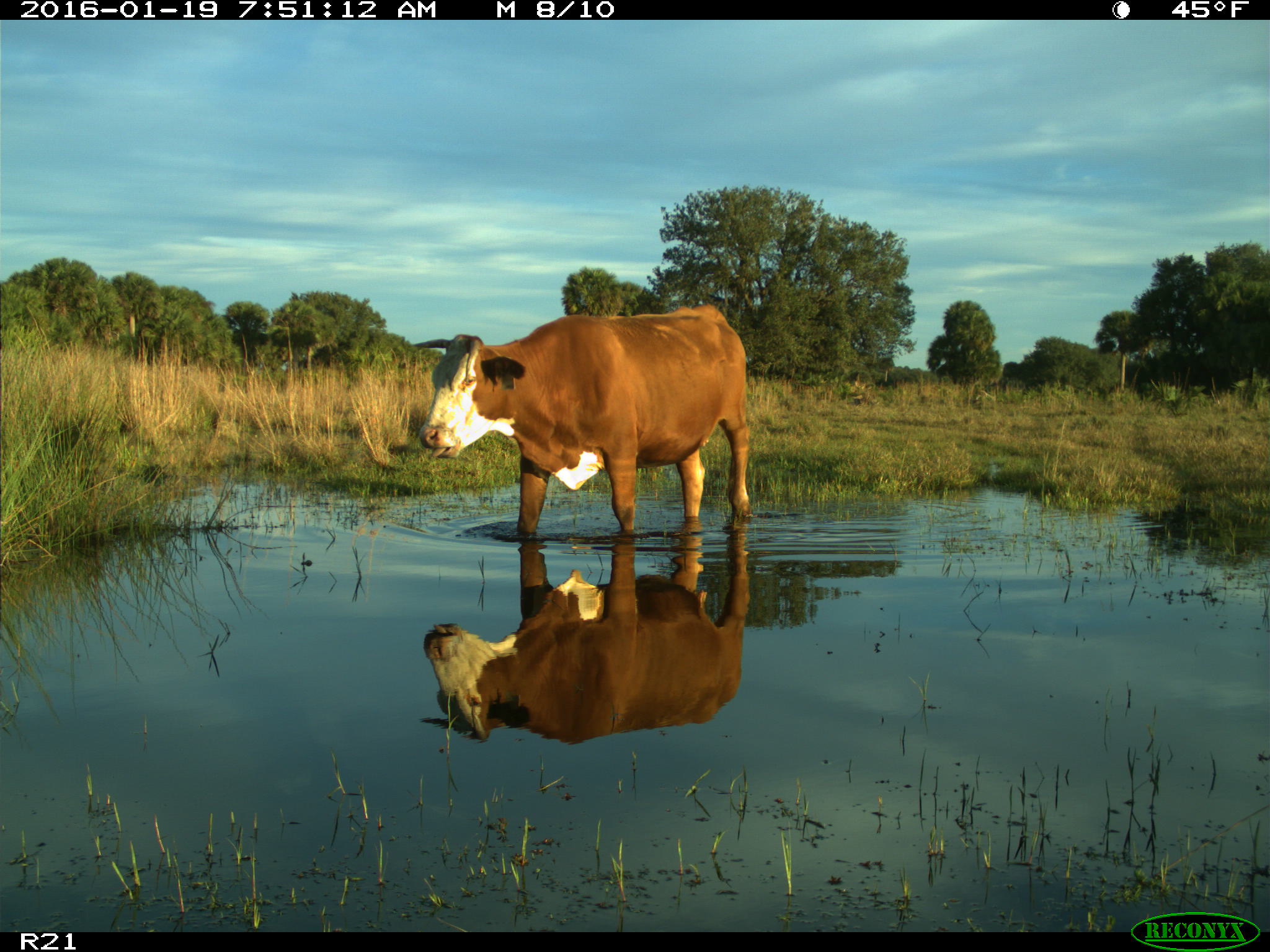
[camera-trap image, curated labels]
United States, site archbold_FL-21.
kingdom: Animalia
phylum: Chordata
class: Mammalia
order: Artiodactyla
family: Bovidae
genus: Bos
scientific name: Bos taurus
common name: domestic cow